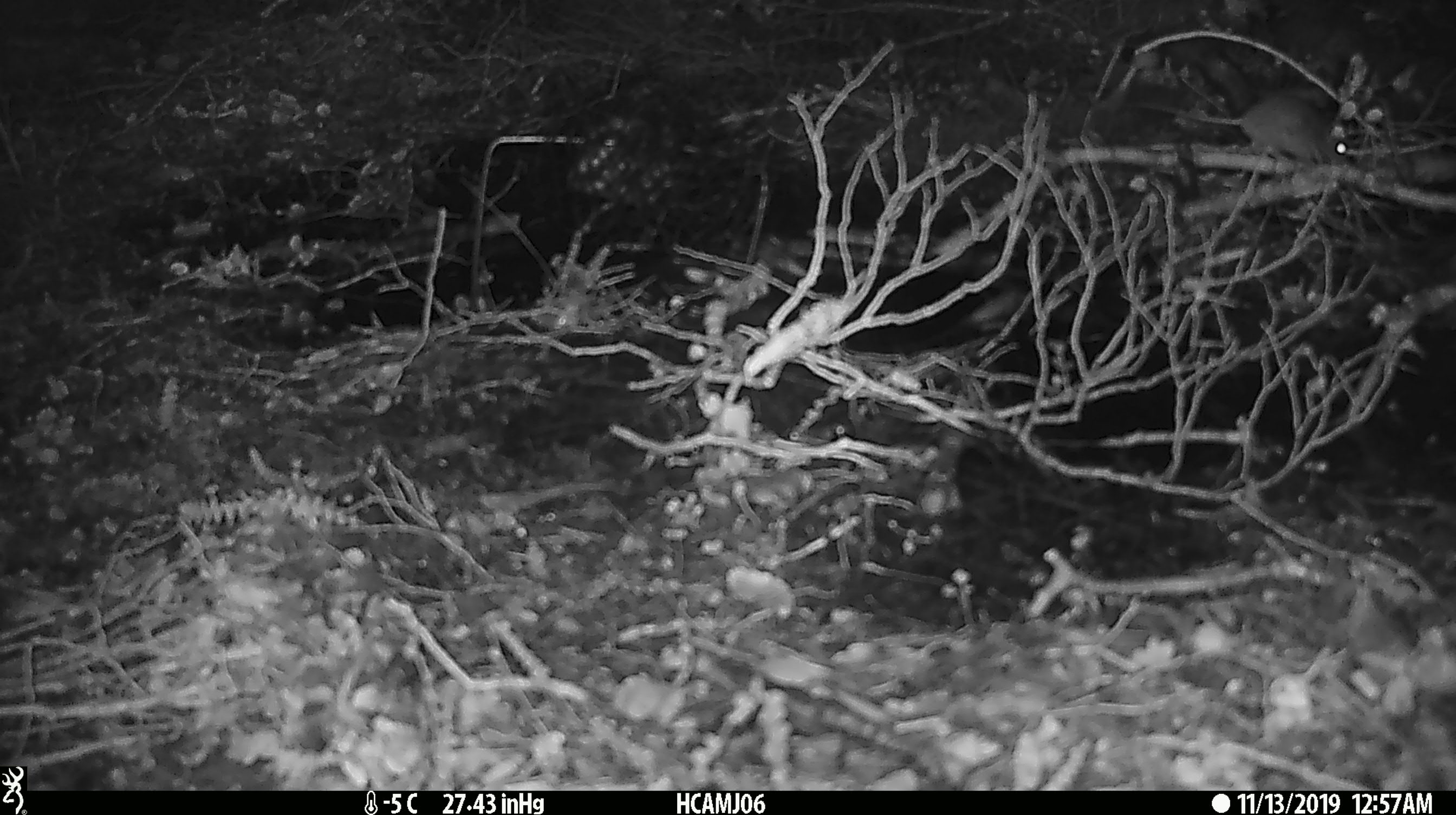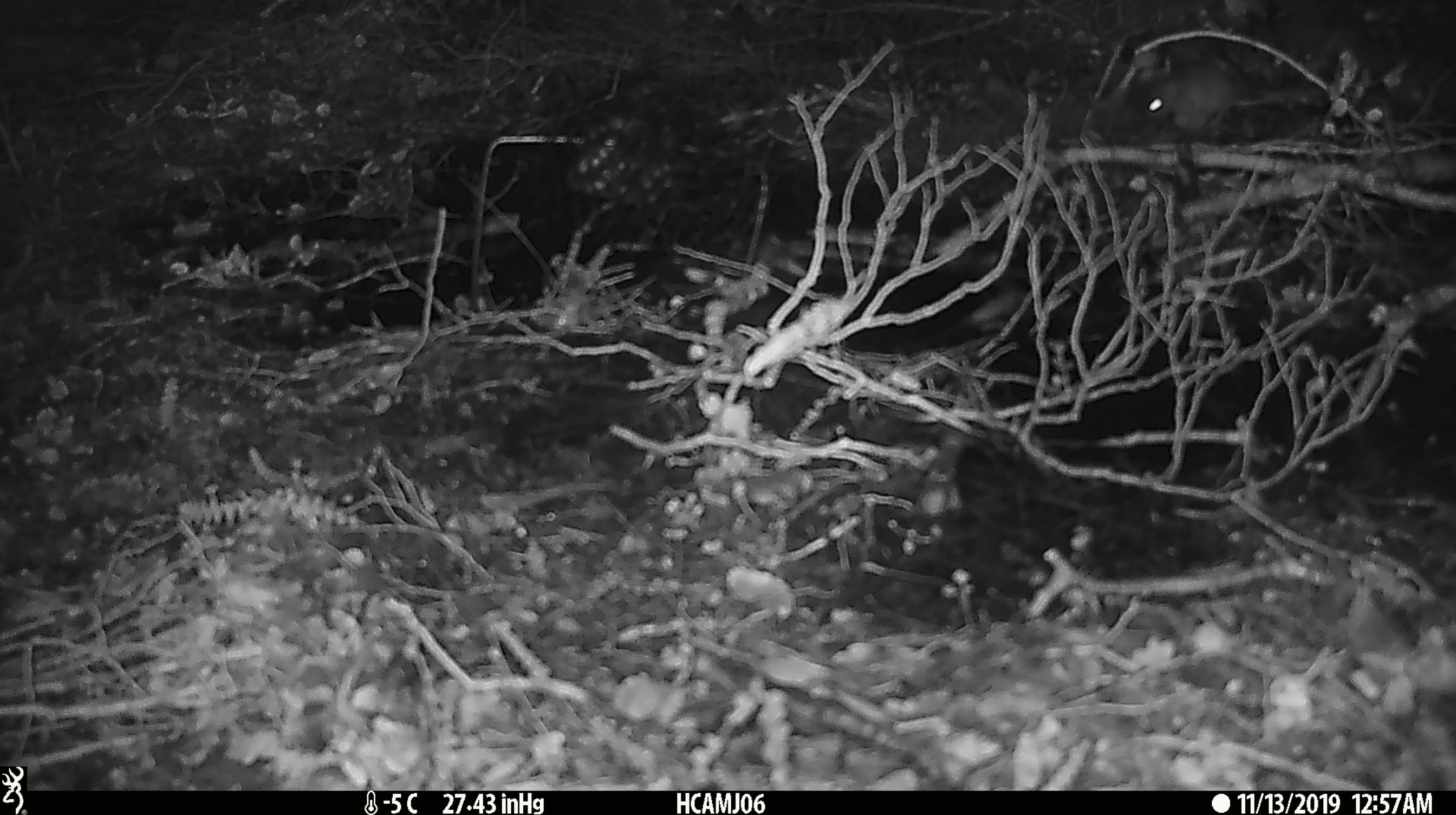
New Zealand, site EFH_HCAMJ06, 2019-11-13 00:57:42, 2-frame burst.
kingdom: Animalia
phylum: Chordata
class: Mammalia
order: Rodentia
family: Muridae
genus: Mus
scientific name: Mus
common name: mouse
Mouse (Mus).